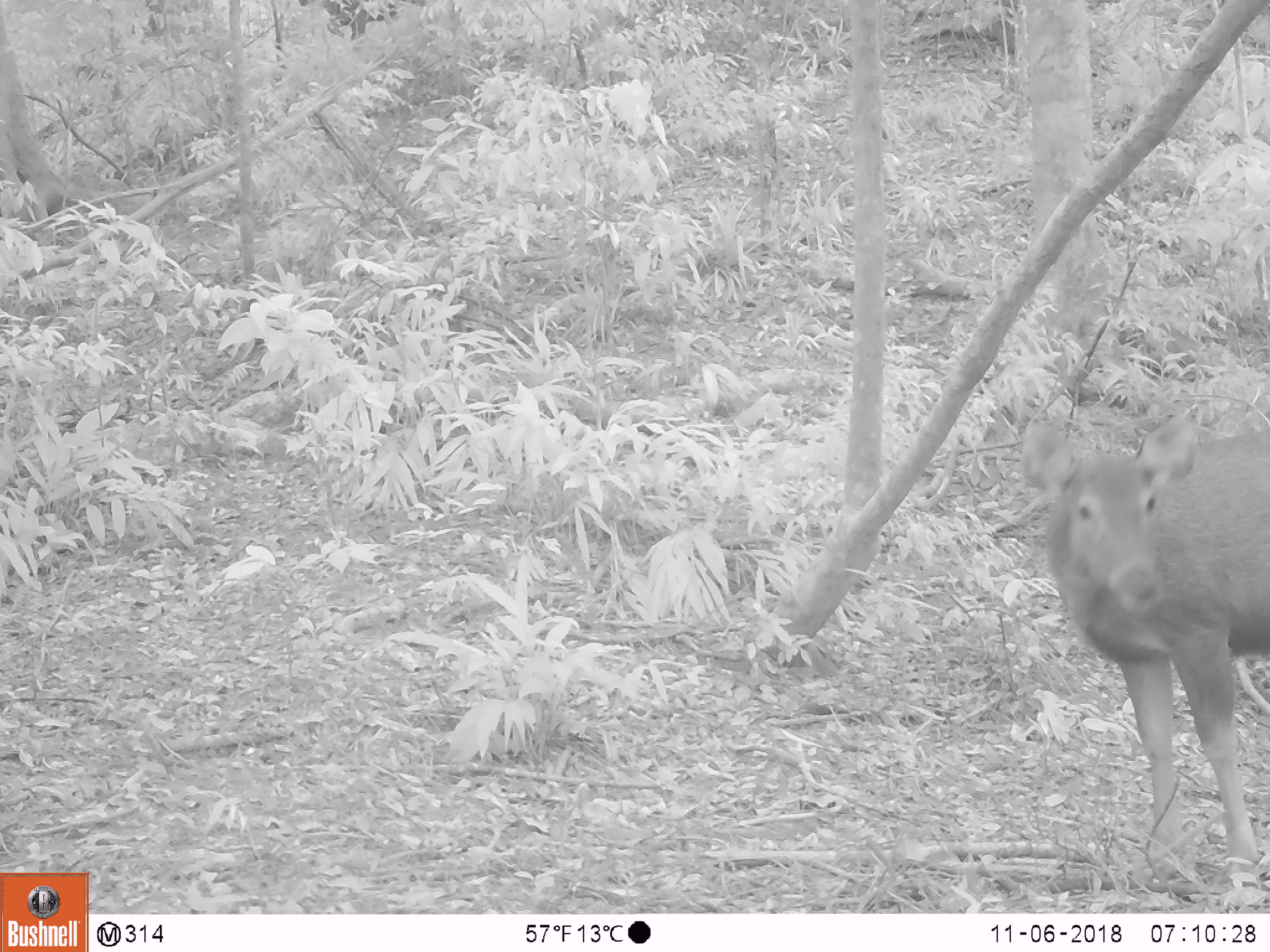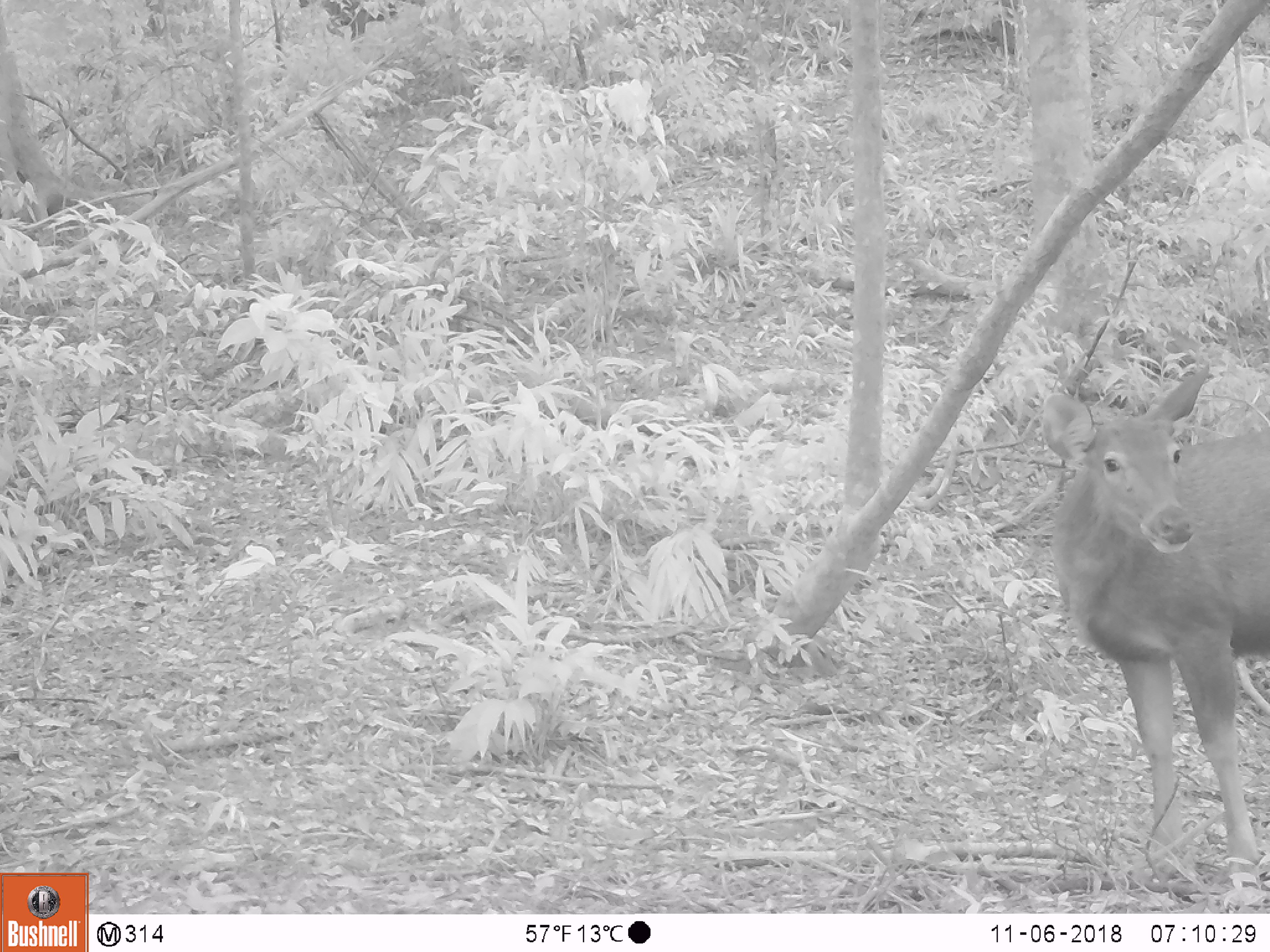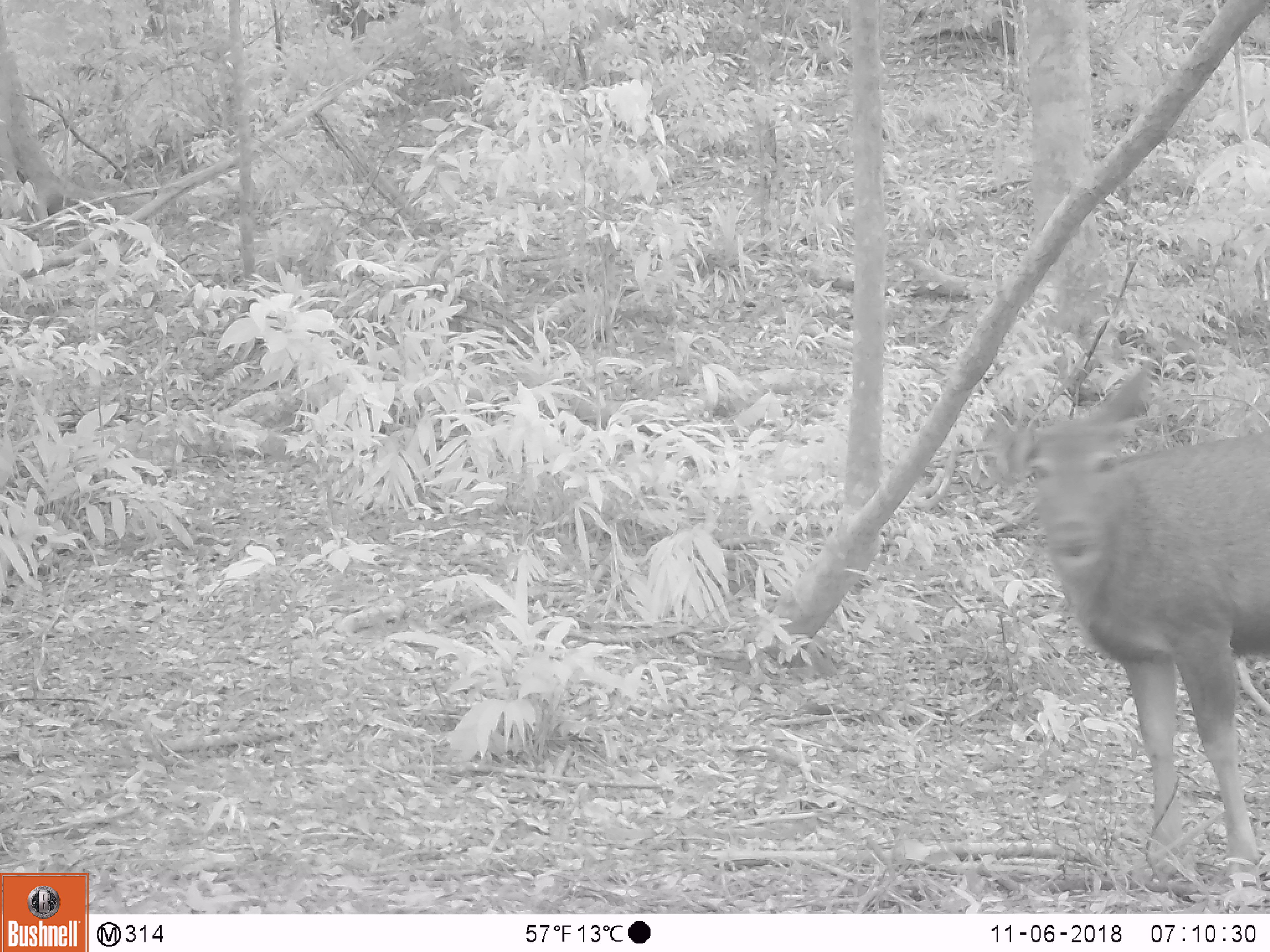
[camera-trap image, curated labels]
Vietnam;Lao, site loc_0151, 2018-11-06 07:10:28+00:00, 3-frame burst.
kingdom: Animalia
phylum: Chordata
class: Mammalia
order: Artiodactyla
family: Cervidae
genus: Rusa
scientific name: Rusa unicolor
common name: sambar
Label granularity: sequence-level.